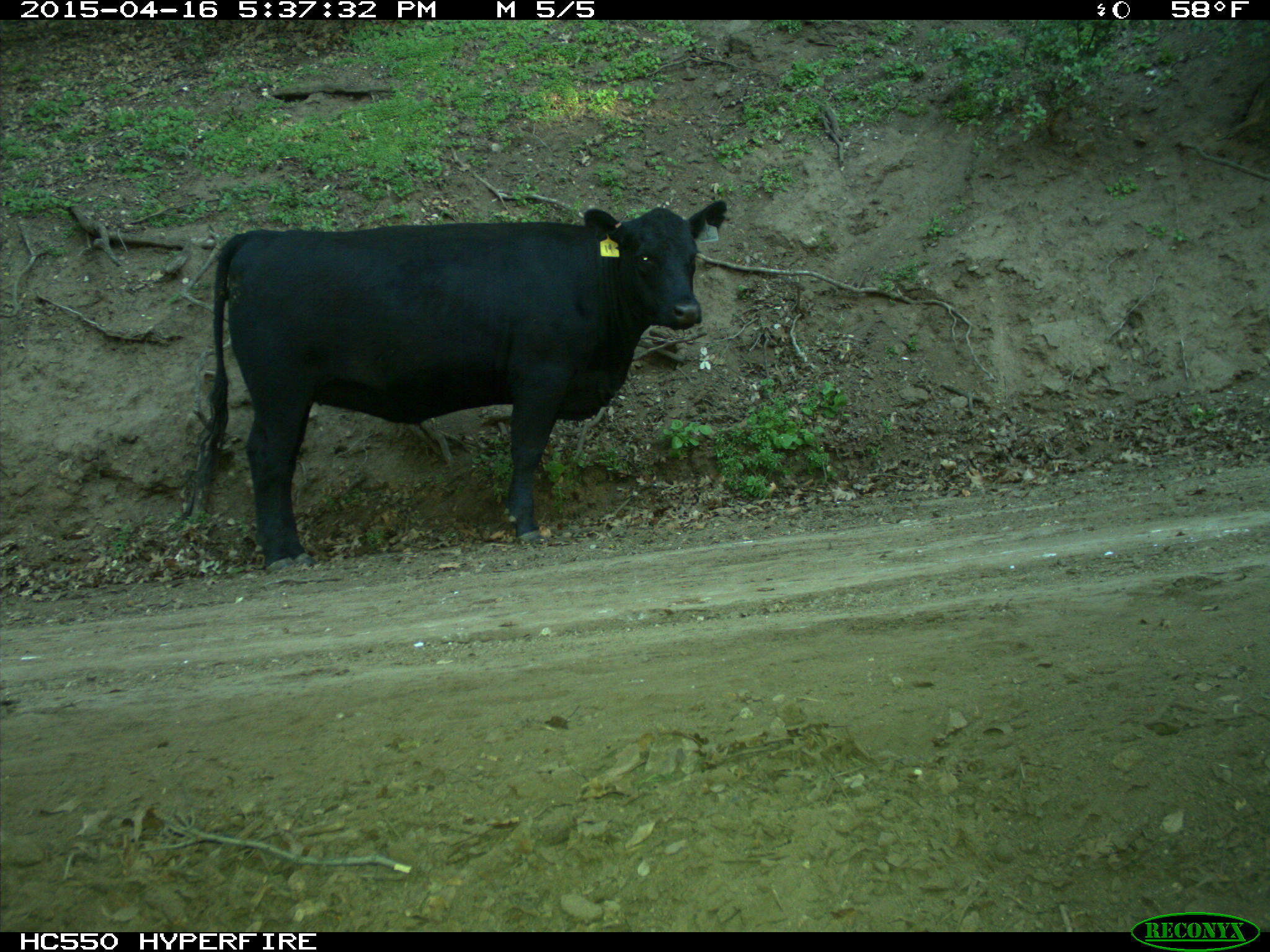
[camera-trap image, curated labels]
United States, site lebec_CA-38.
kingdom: Animalia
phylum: Chordata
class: Mammalia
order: Artiodactyla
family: Bovidae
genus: Bos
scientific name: Bos taurus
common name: domestic cow